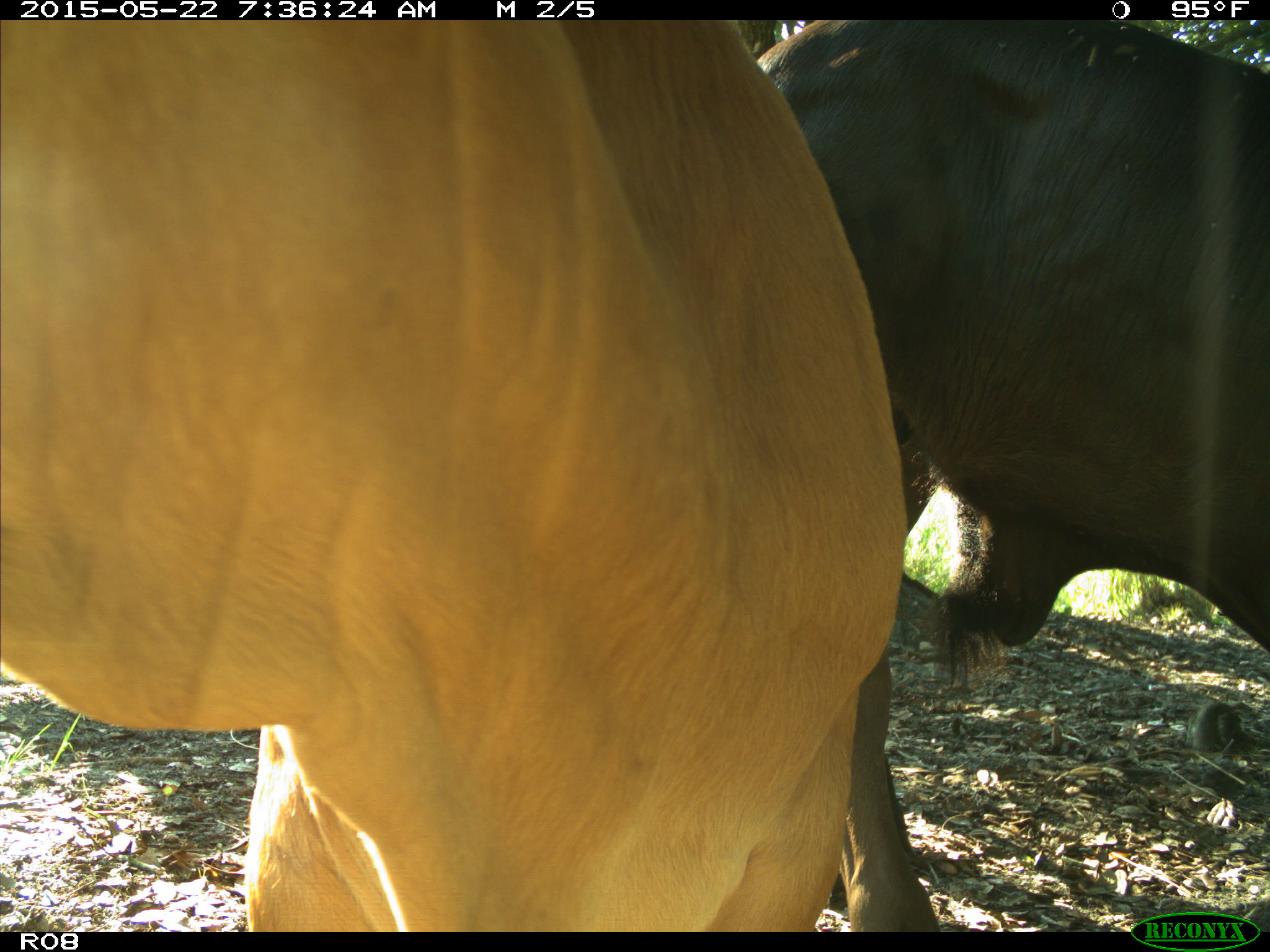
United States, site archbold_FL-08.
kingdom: Animalia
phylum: Chordata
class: Mammalia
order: Artiodactyla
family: Bovidae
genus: Bos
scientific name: Bos taurus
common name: domestic cow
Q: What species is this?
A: Bos taurus (domestic cow).